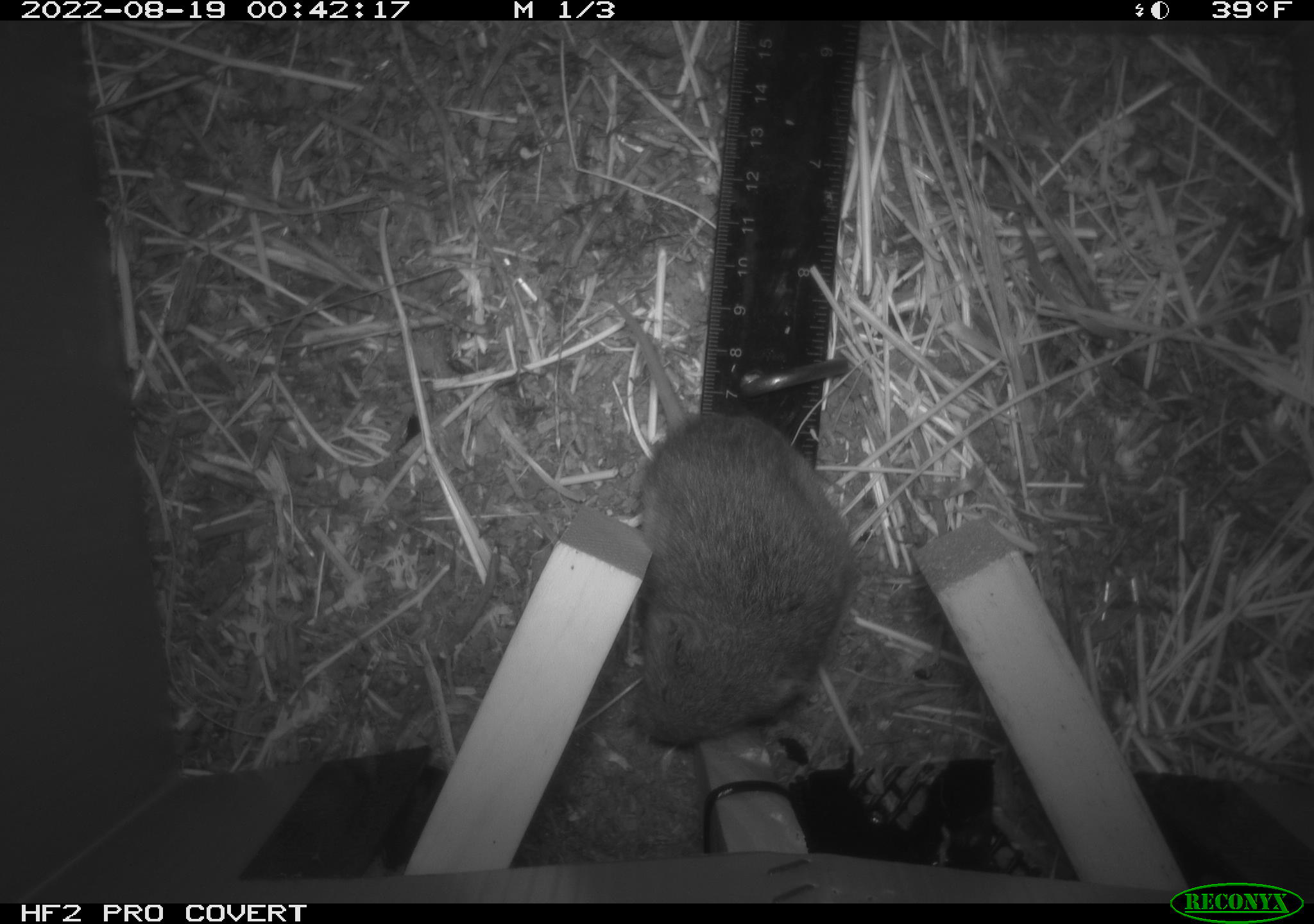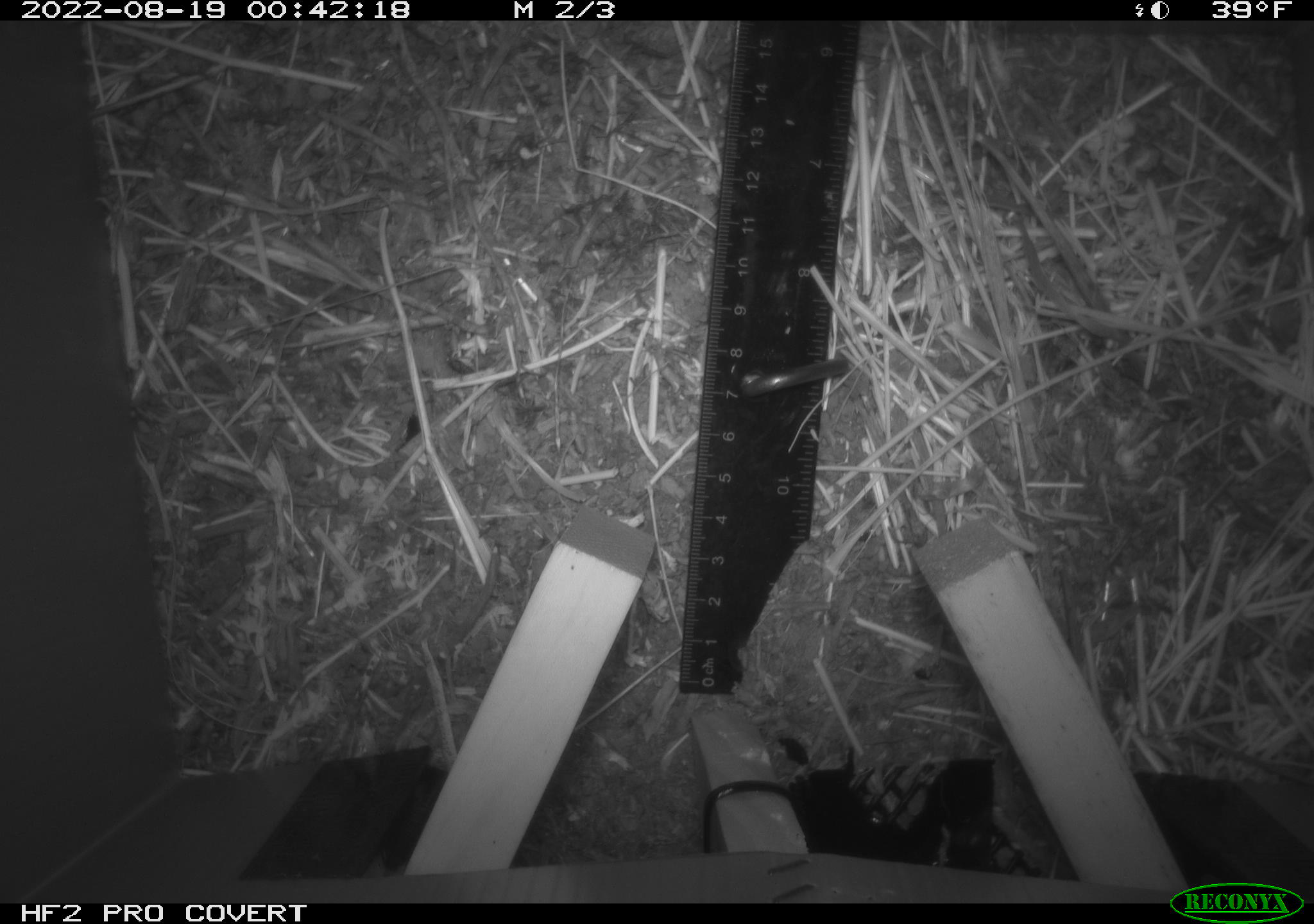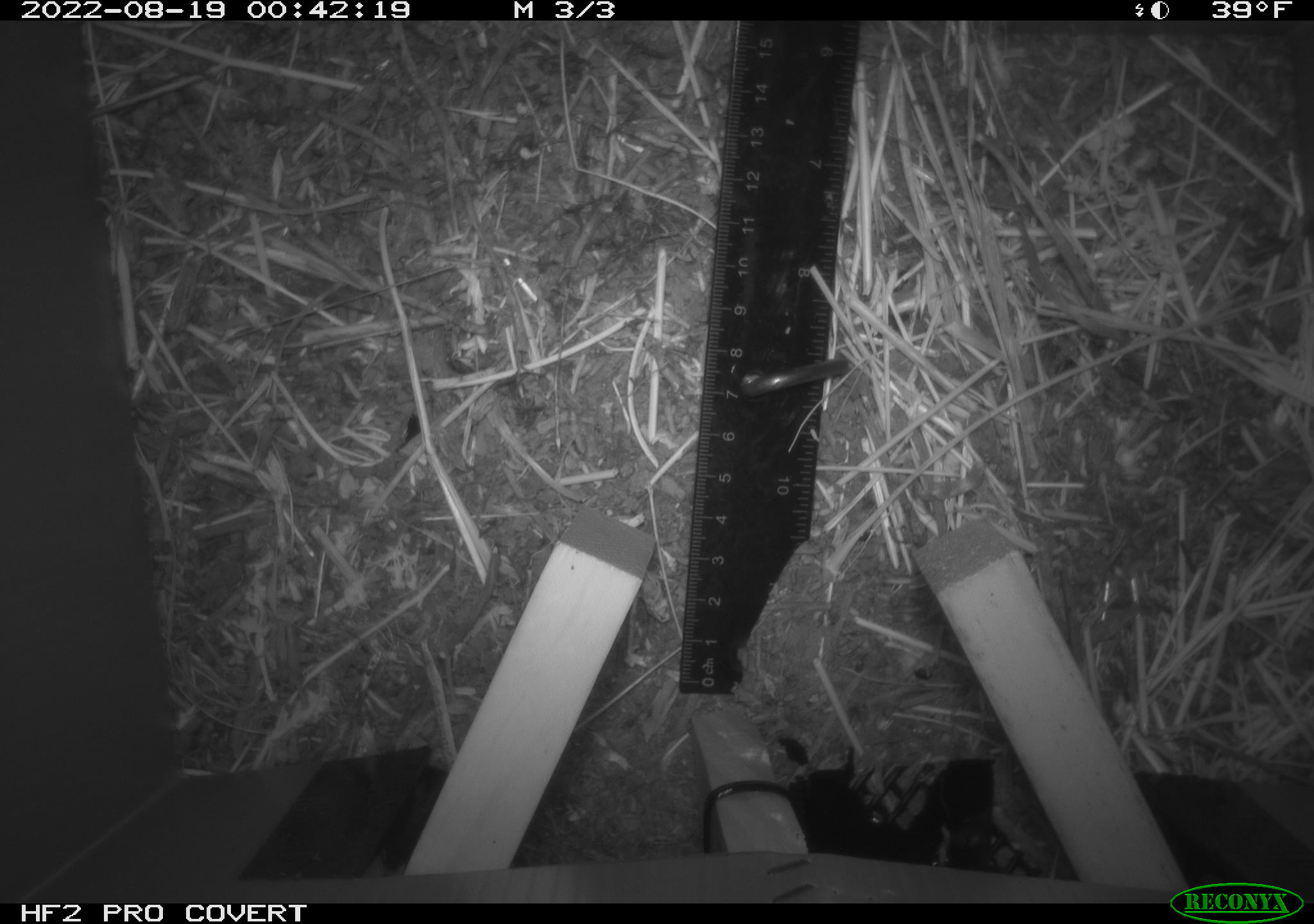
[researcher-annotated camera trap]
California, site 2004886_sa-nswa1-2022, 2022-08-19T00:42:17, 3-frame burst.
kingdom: Animalia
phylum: Chordata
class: Mammalia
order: Rodentia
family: Cricetidae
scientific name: Cricetidae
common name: hamsters, voles, lemmings, and allies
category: cricetidae family